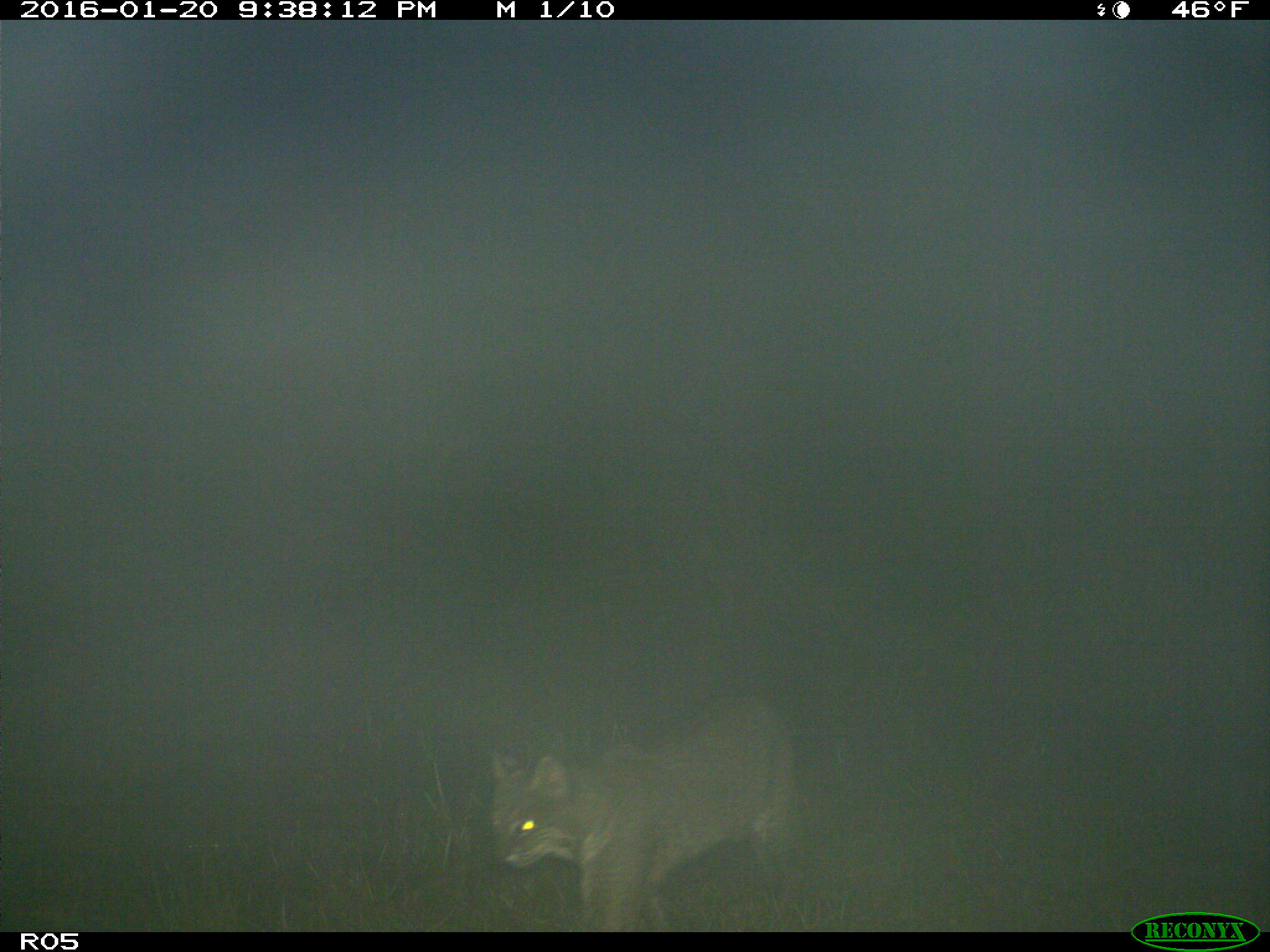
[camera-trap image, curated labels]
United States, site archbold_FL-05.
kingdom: Animalia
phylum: Chordata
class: Mammalia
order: Carnivora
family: Felidae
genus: Lynx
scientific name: Lynx rufus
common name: bobcat